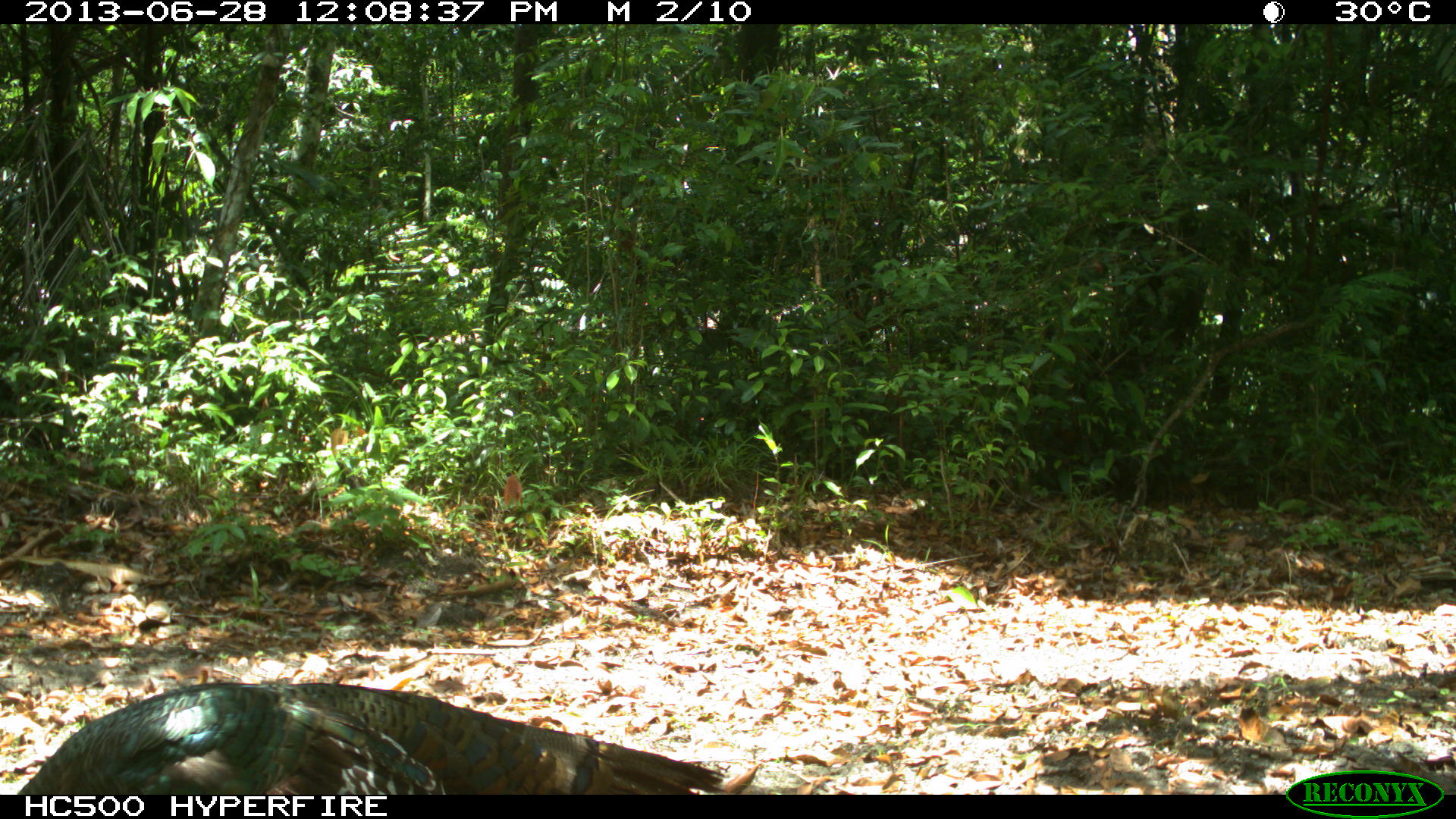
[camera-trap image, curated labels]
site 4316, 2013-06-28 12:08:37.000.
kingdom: Animalia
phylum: Chordata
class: Aves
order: Galliformes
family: Phasianidae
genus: Meleagris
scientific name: Meleagris ocellata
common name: ocellated turkey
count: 1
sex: male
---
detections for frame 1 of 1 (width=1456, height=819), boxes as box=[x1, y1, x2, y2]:
meleagris ocellata: box=[12, 675, 731, 795]